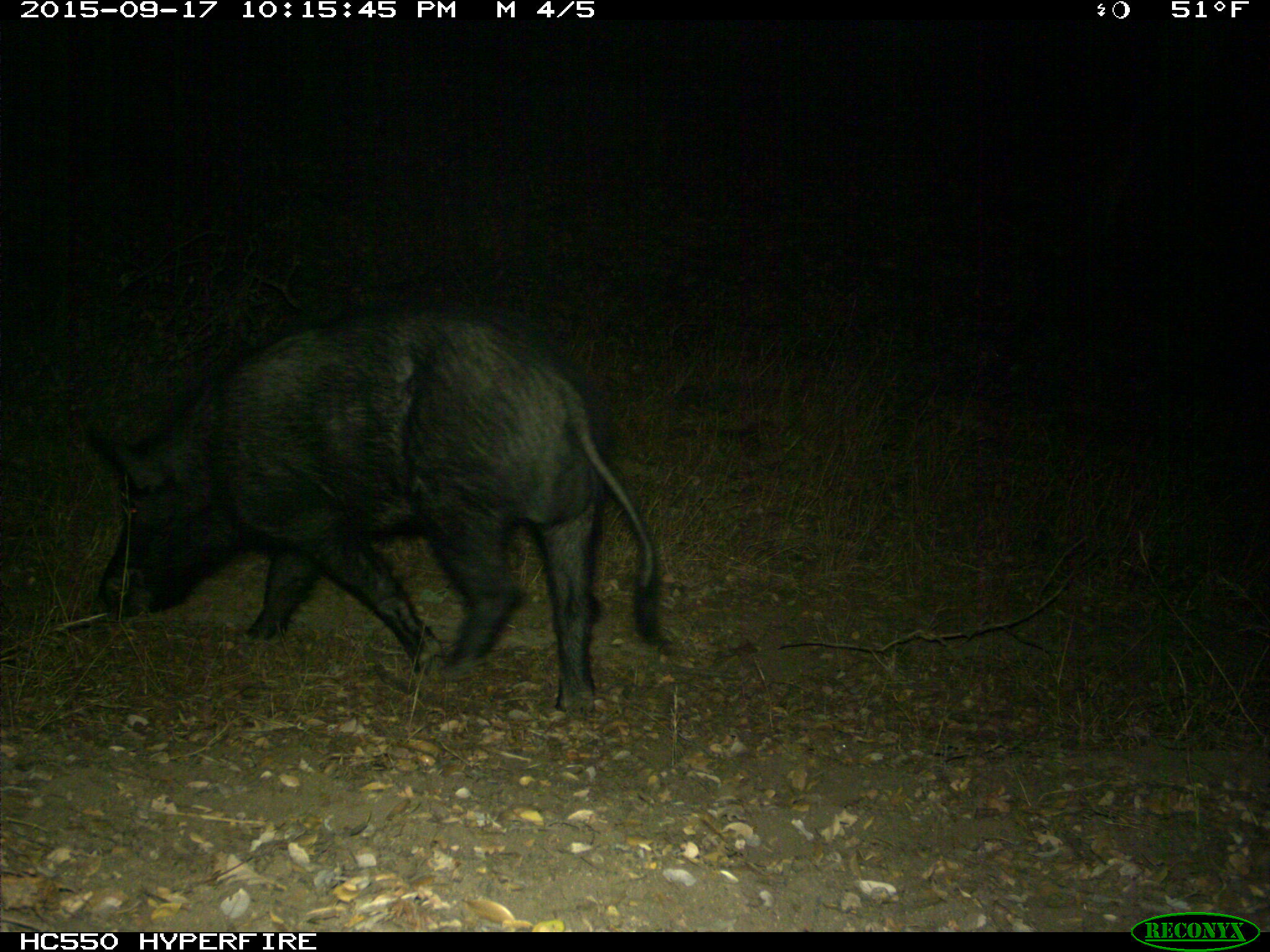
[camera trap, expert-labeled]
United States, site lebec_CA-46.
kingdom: Animalia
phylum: Chordata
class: Mammalia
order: Artiodactyla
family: Suidae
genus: Sus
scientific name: Sus scrofa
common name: wild boar